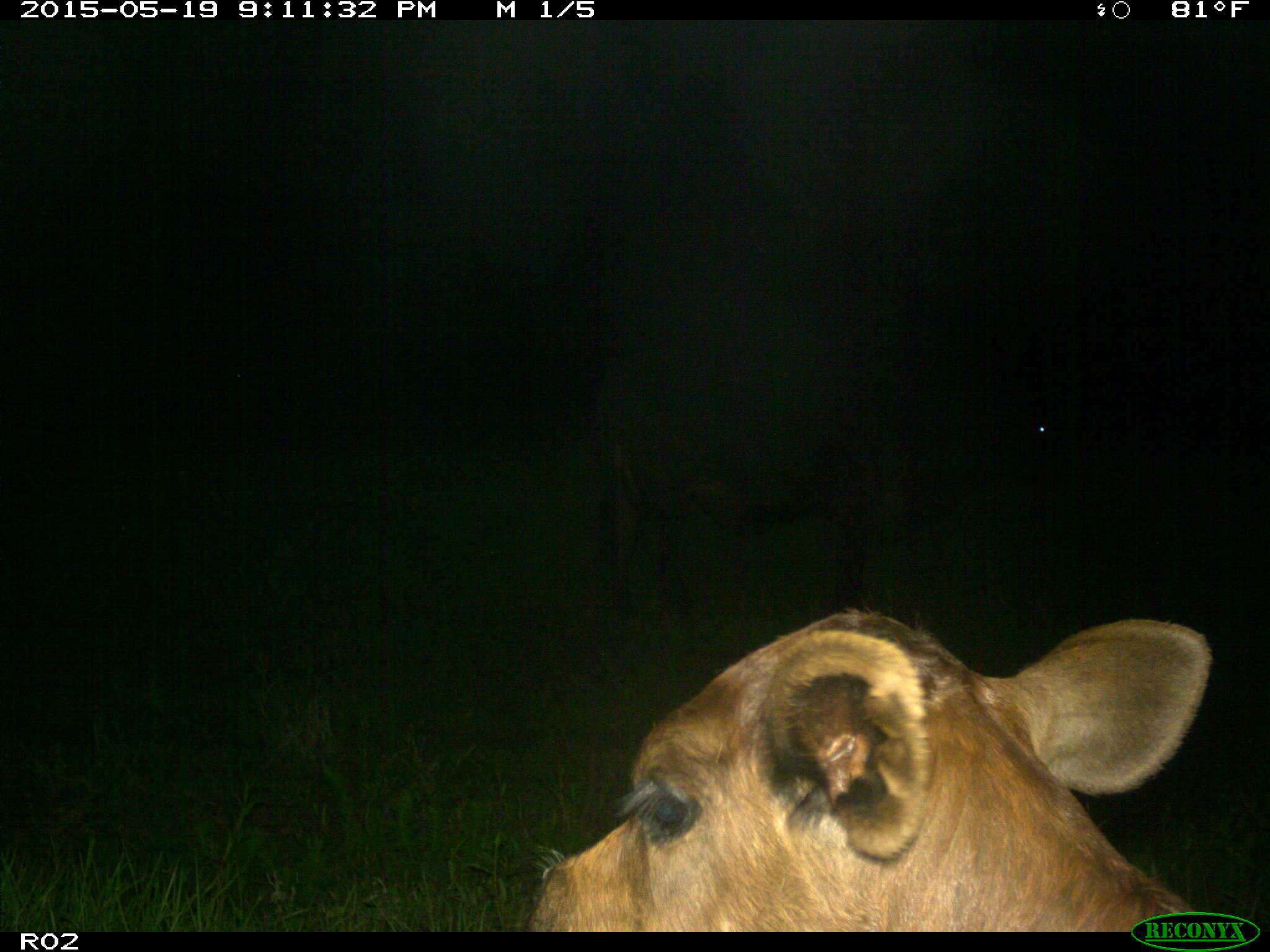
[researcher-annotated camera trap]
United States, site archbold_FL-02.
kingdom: Animalia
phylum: Chordata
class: Mammalia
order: Artiodactyla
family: Bovidae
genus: Bos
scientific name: Bos taurus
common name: domestic cow